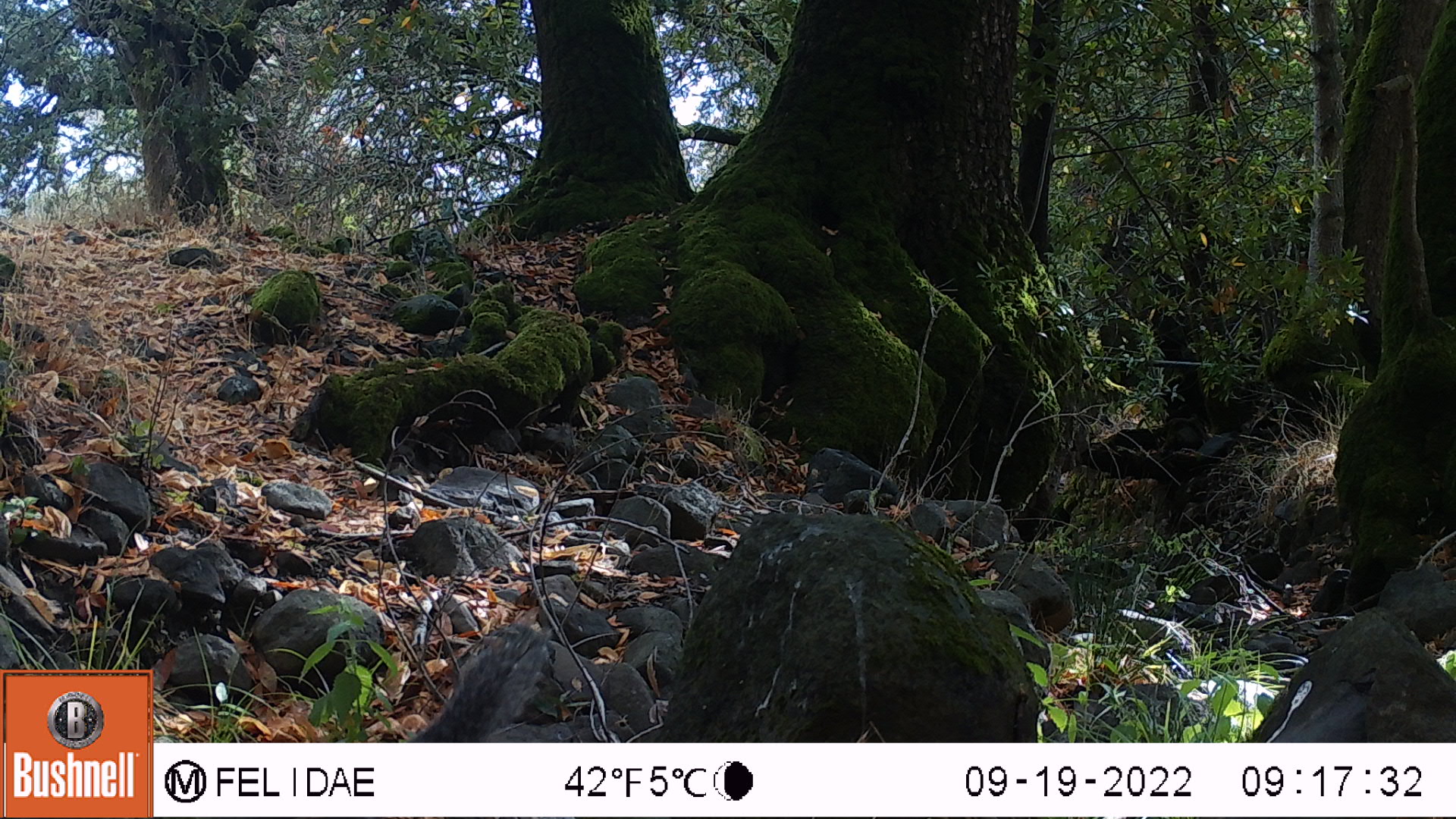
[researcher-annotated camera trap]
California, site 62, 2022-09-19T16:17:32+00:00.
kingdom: Animalia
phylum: Chordata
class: Mammalia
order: Rodentia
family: Sciuridae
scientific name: Sciuridae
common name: squirrel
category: unknown squirrel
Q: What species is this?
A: Unknown squirrel (squirrel) (Sciuridae).